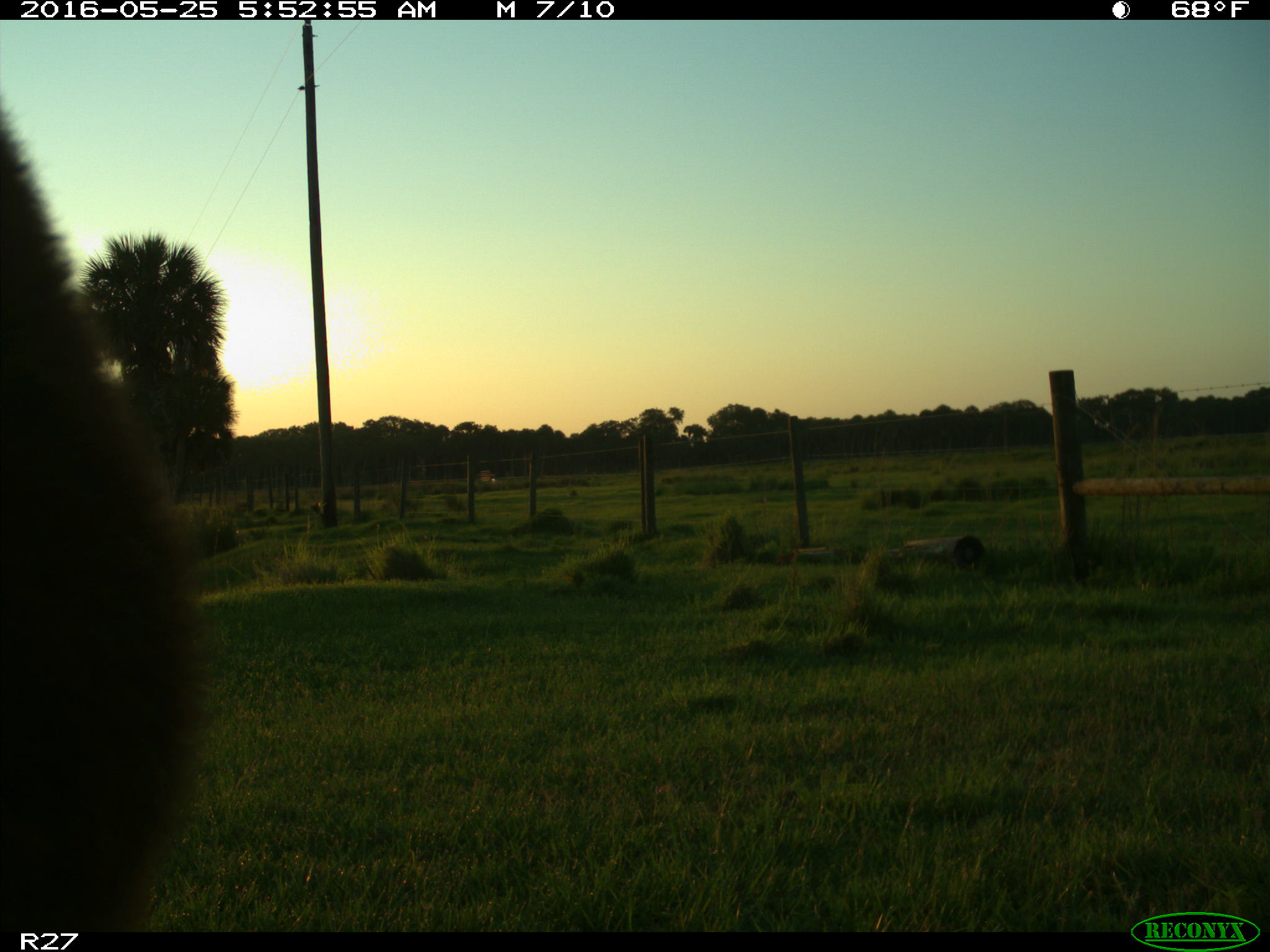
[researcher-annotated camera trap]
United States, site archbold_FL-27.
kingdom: Animalia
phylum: Chordata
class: Mammalia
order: Artiodactyla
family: Bovidae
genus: Bos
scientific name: Bos taurus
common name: domestic cow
Bos taurus (domestic cow).